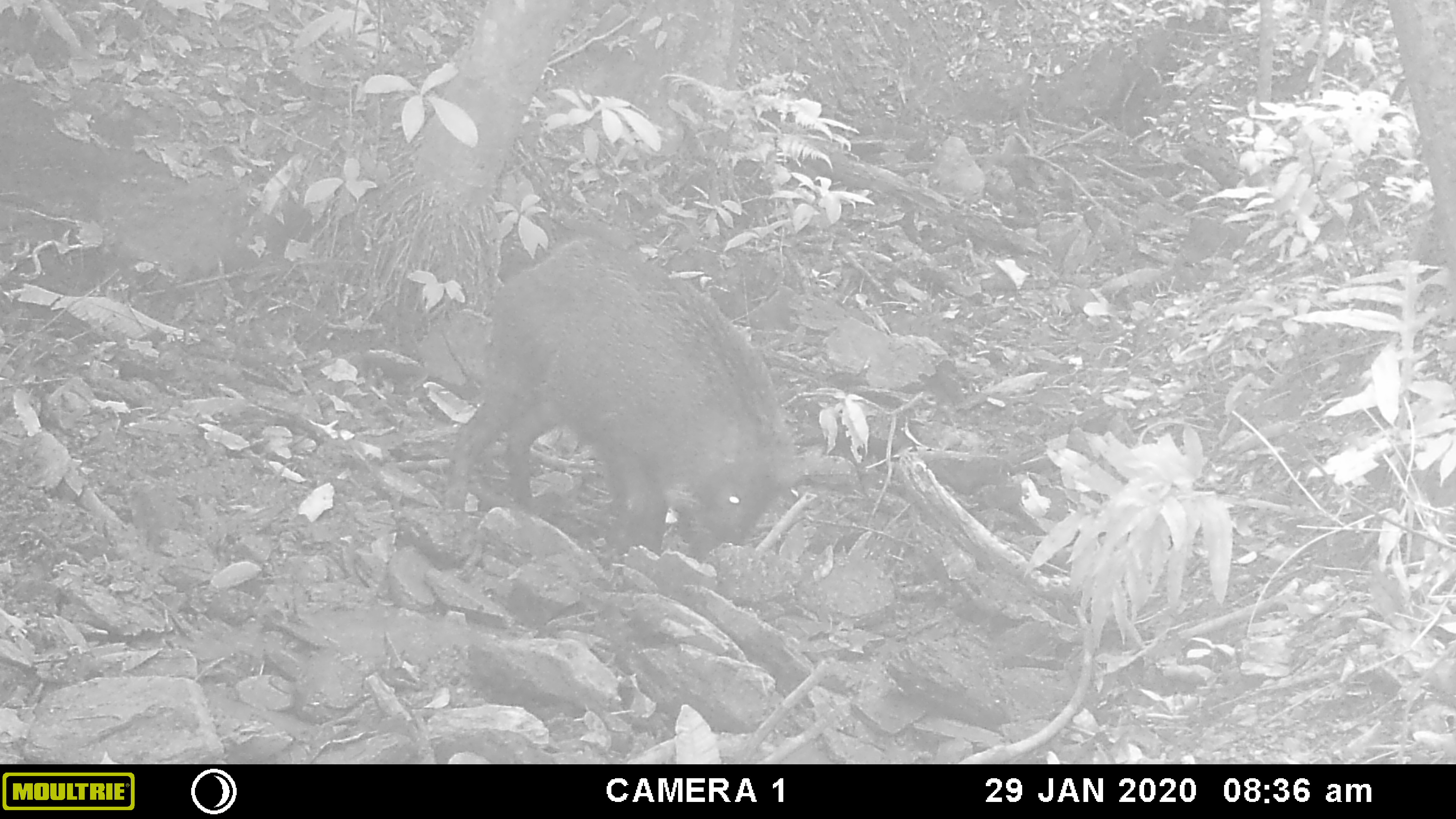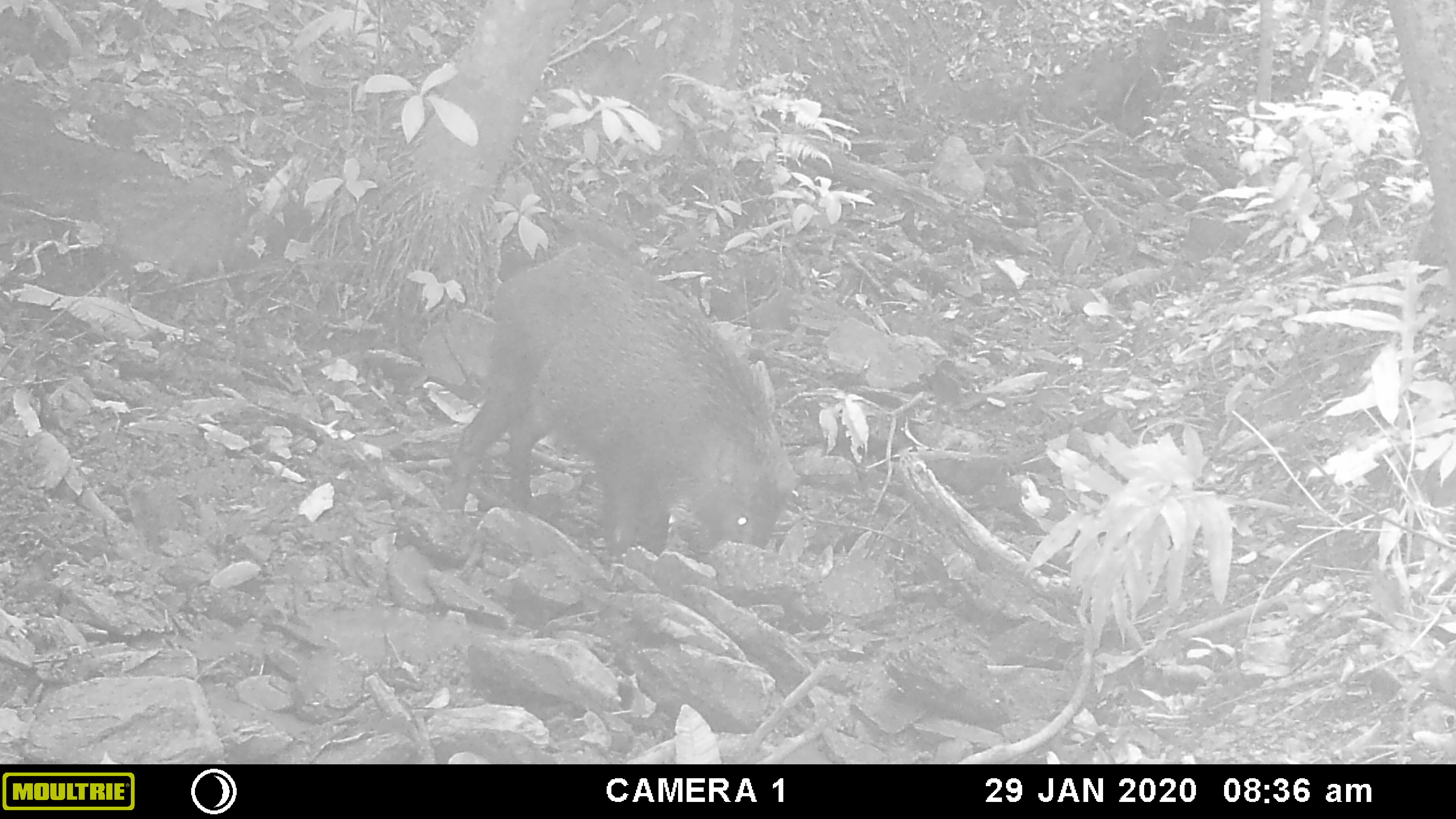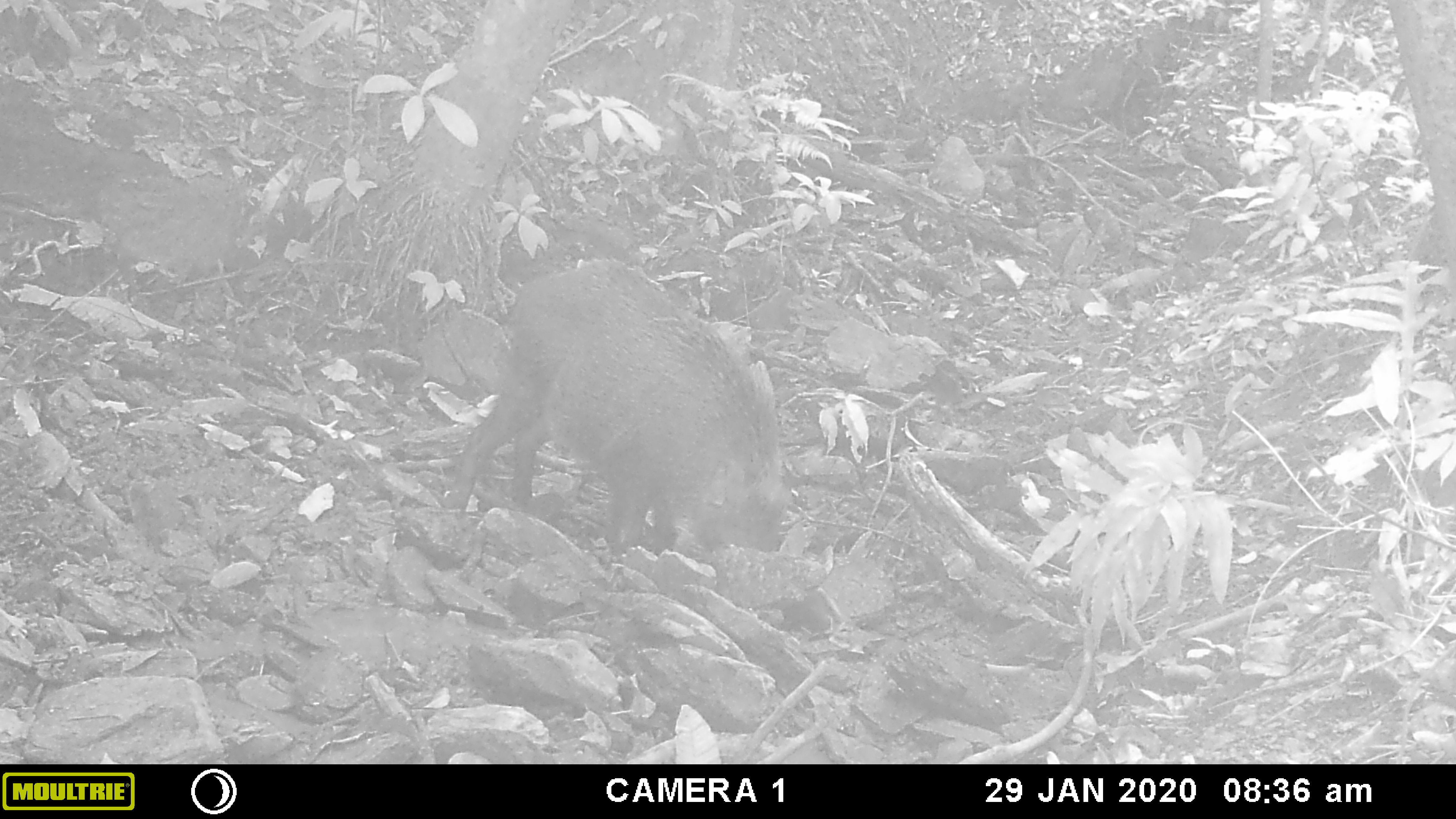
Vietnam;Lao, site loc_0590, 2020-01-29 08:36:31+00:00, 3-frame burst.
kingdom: Animalia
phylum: Chordata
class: Mammalia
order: Artiodactyla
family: Suidae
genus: Sus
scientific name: Sus scrofa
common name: eurasian wild pig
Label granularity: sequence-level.